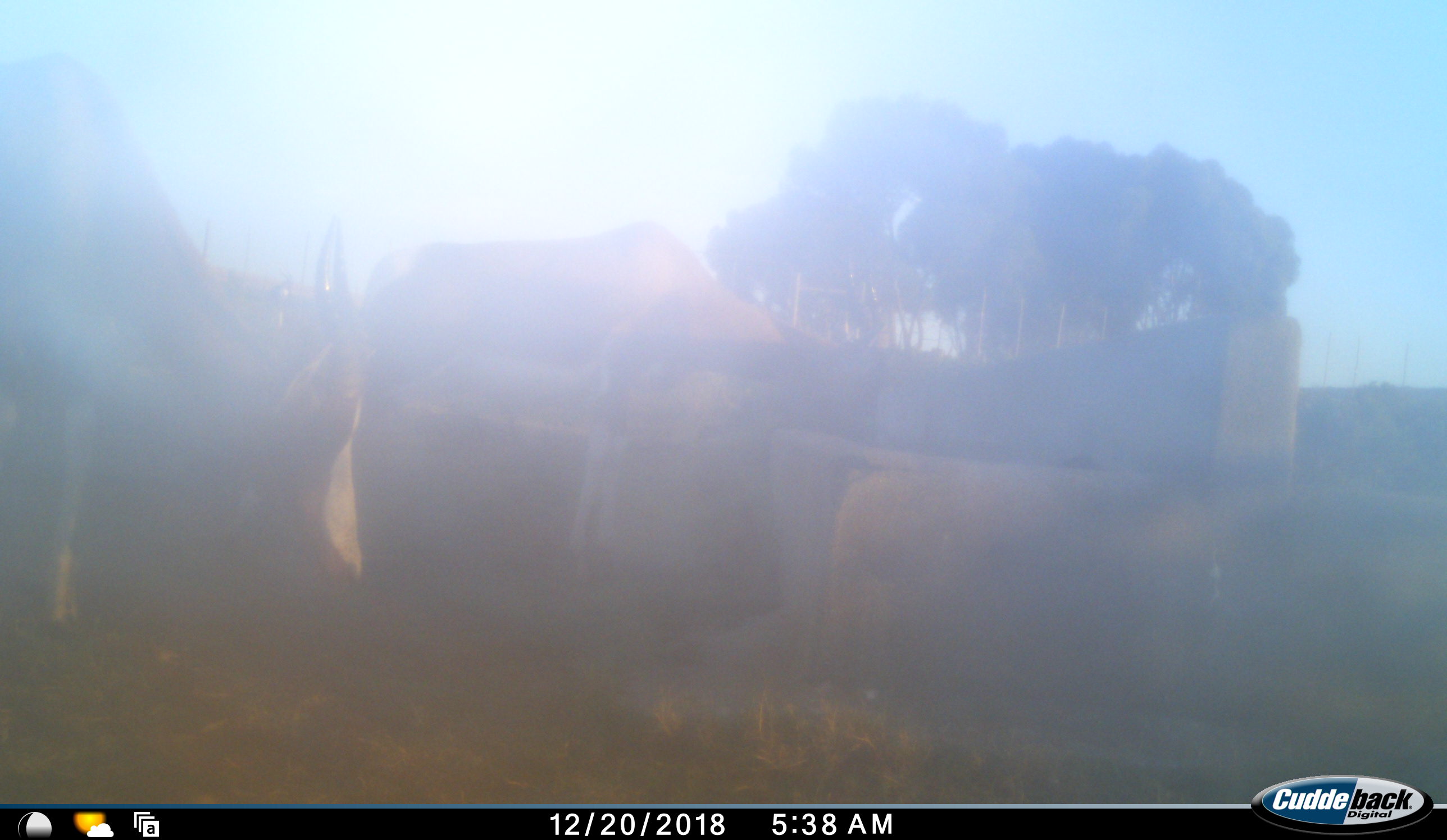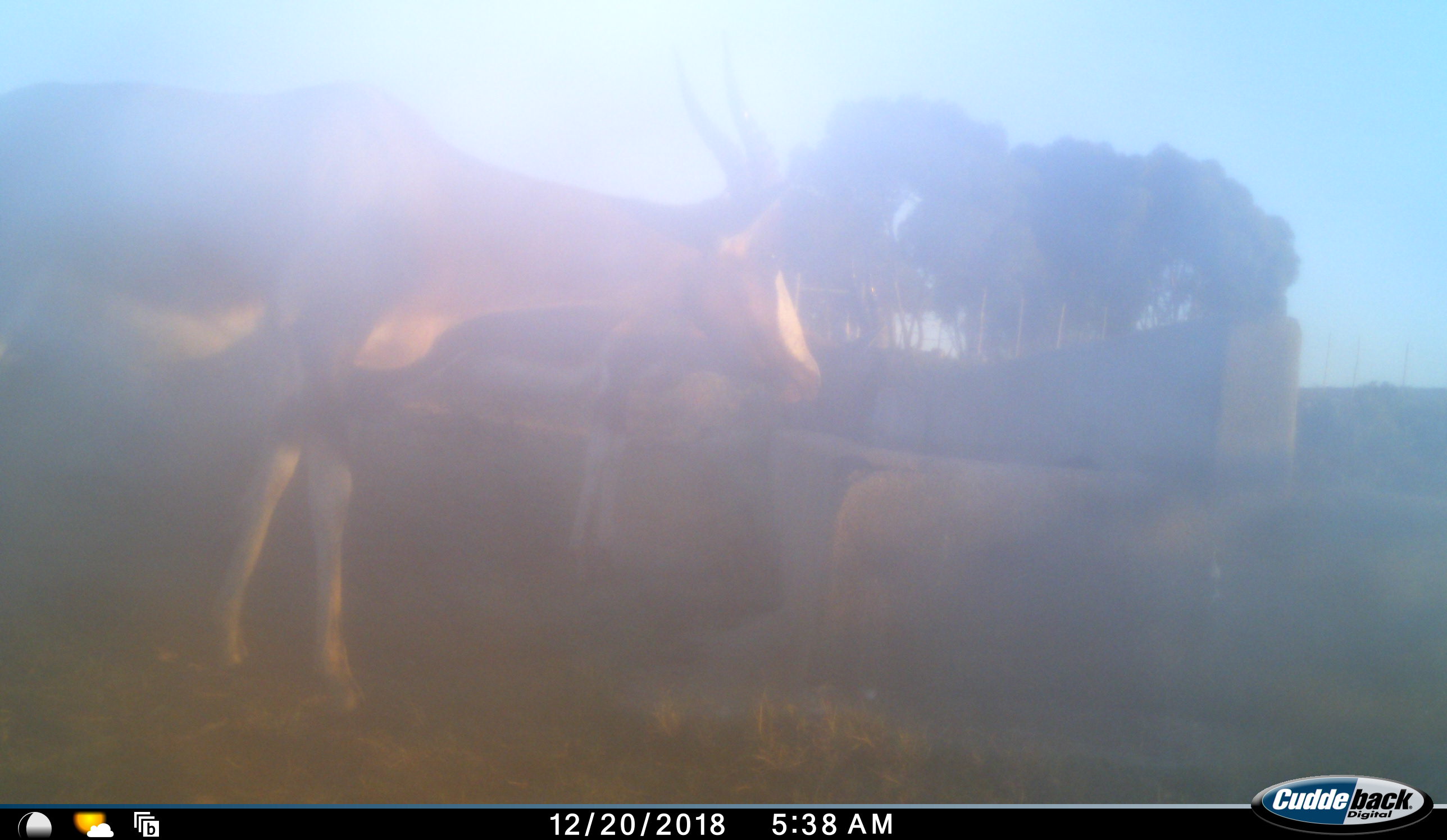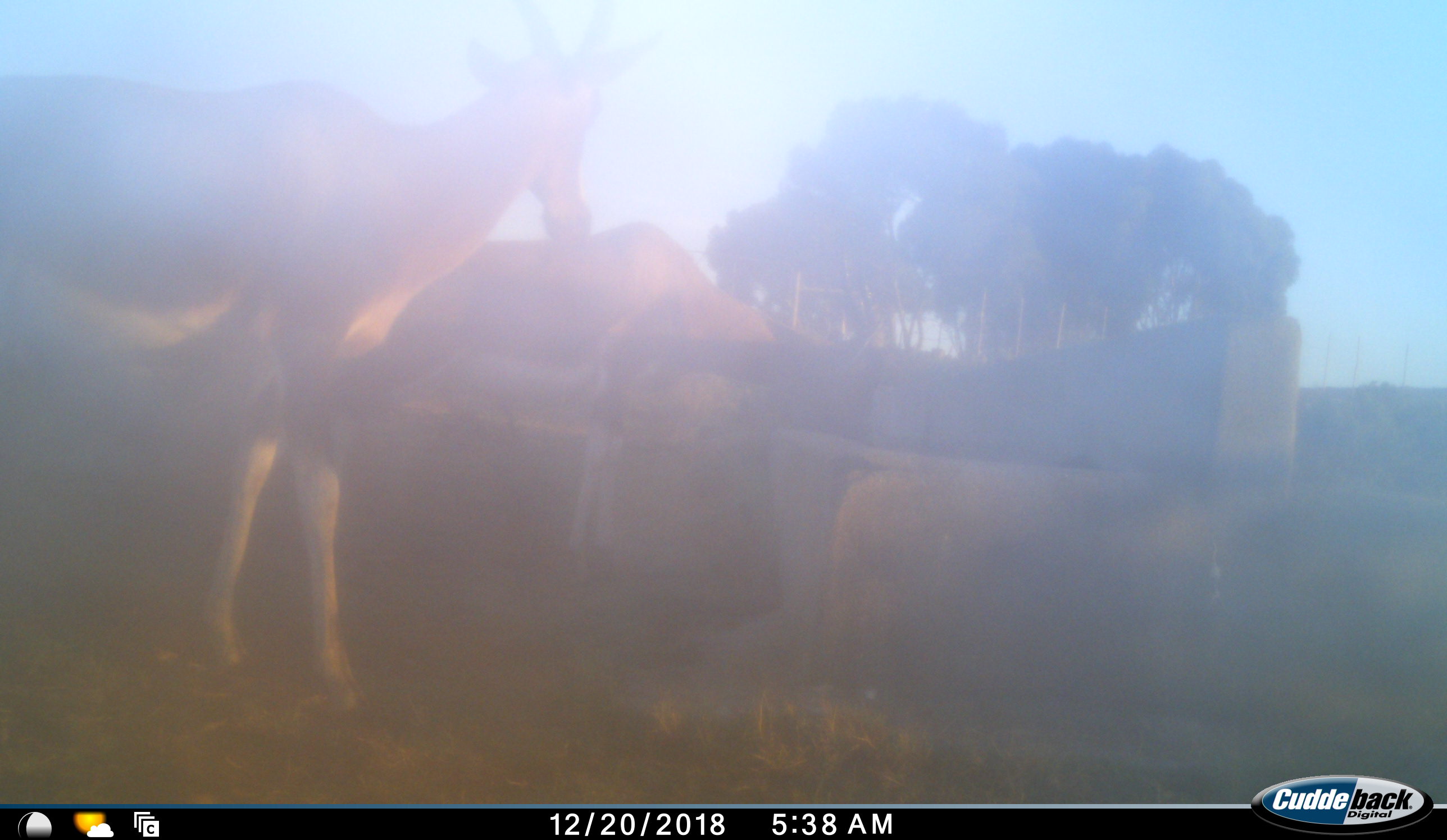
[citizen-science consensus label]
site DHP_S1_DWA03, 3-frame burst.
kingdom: Animalia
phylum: Chordata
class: Mammalia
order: Artiodactyla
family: Bovidae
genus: Damaliscus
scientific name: Damaliscus pygargus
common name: bontebok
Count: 2.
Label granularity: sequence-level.